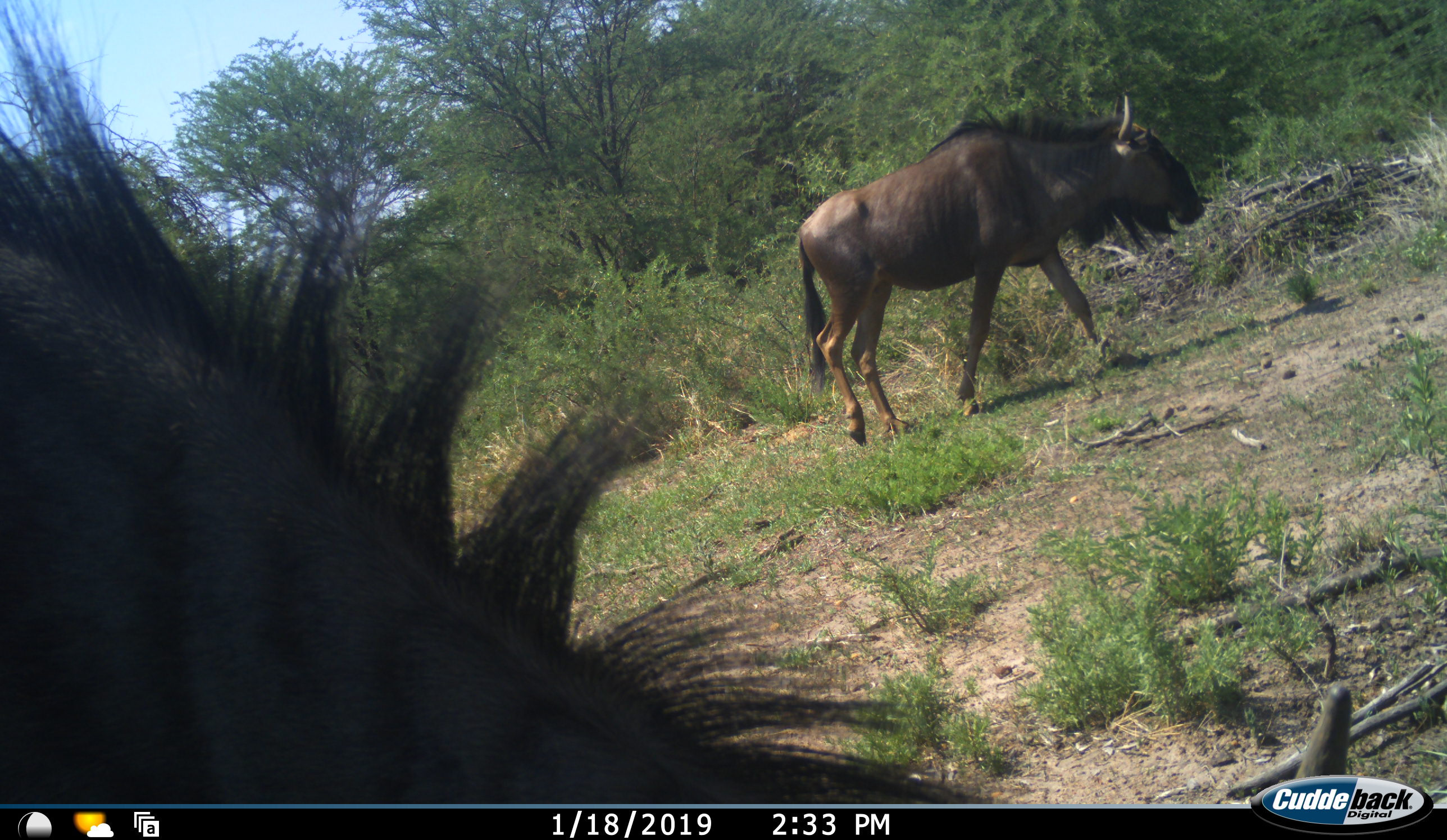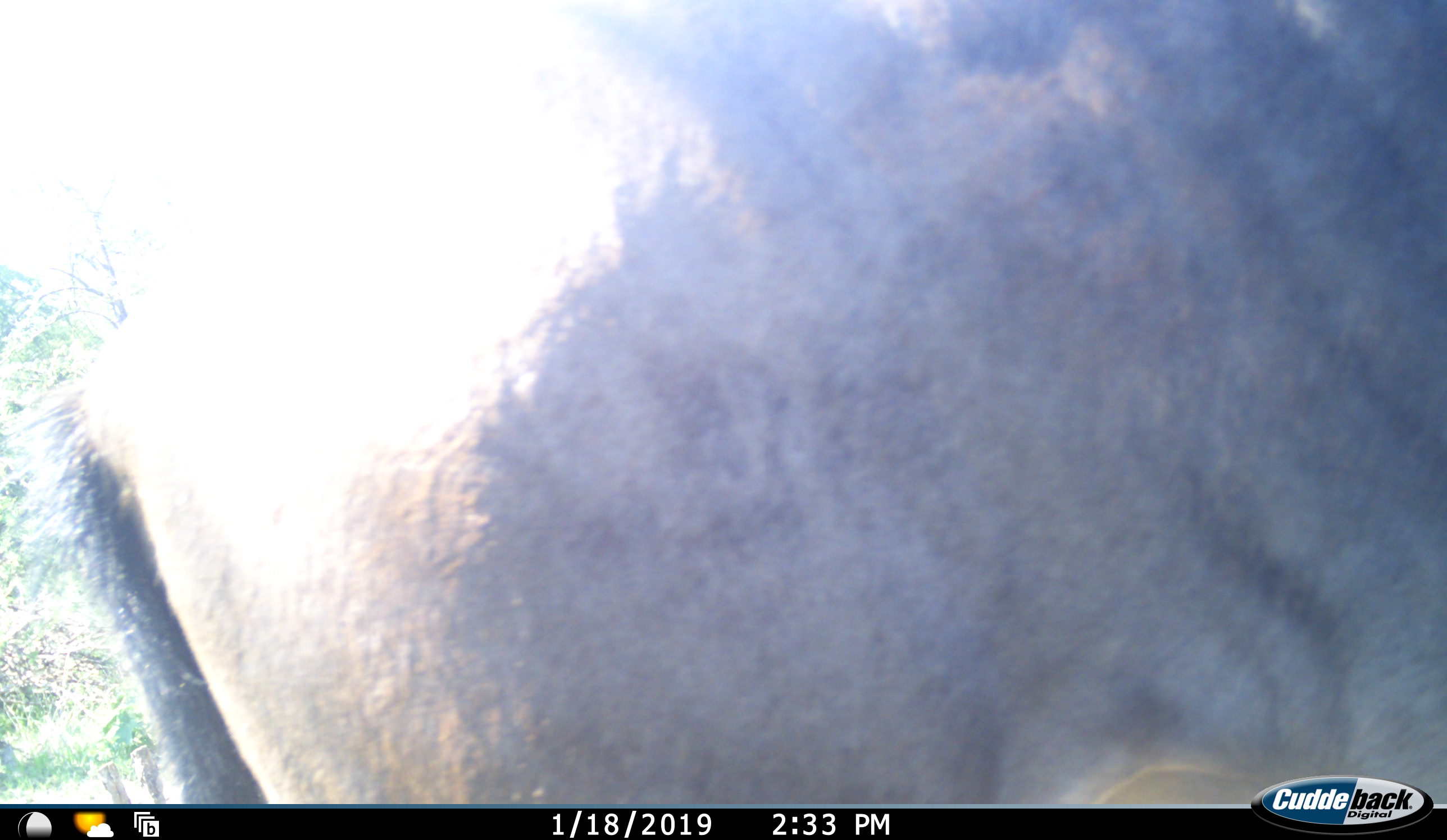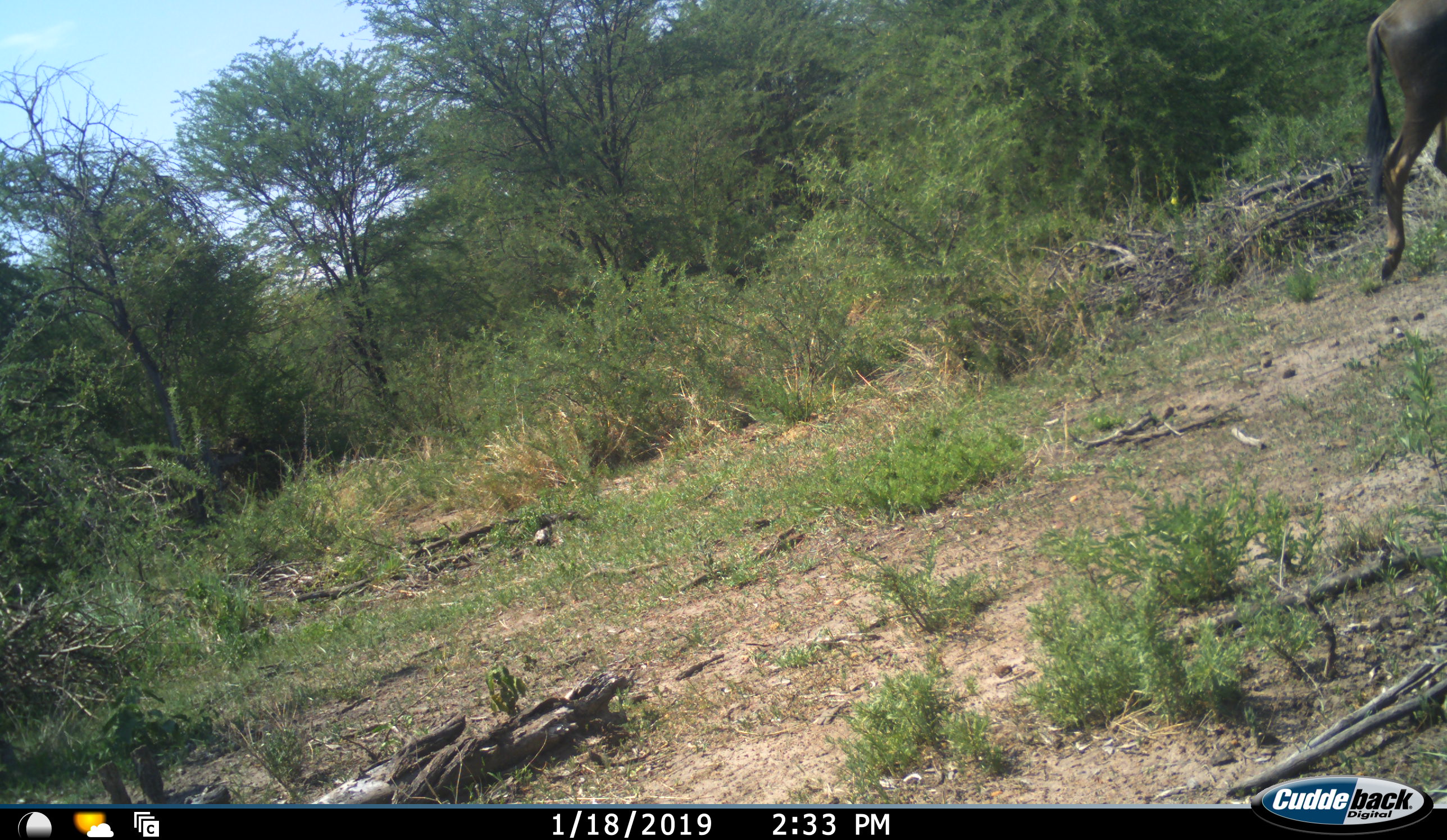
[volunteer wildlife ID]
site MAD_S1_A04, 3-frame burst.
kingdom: Animalia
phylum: Chordata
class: Mammalia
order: Artiodactyla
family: Bovidae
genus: Connochaetes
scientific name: Connochaetes taurinus taurinus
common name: blue wildebeest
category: wildebeestblue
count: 2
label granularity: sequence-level